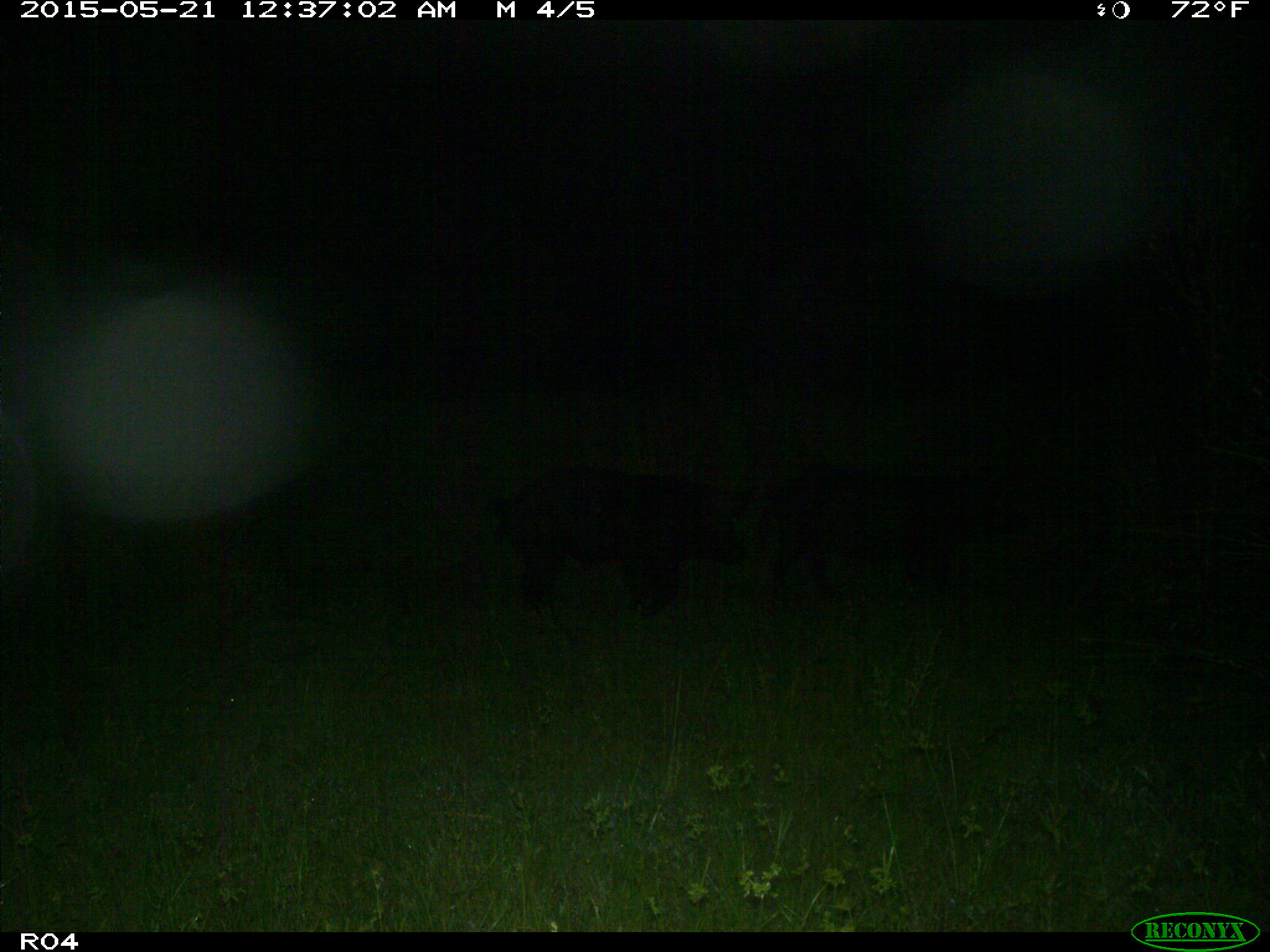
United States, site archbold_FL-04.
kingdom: Animalia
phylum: Chordata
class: Mammalia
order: Artiodactyla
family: Suidae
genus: Sus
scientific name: Sus scrofa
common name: wild boar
Sus scrofa (wild boar).